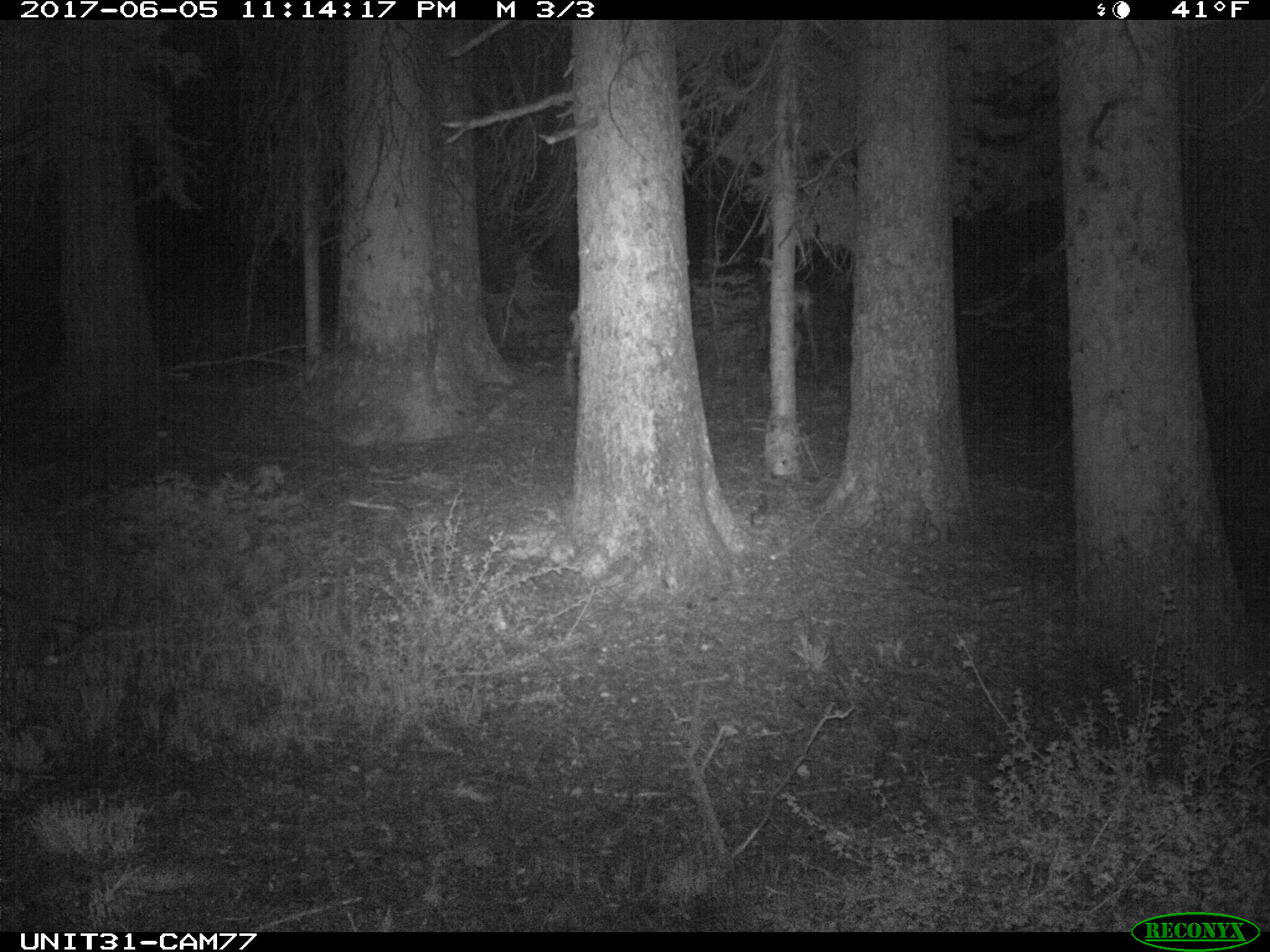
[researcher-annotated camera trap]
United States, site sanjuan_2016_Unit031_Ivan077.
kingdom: Animalia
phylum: Chordata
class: Mammalia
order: Artiodactyla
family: Cervidae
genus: Odocoileus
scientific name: Odocoileus hemionus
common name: mule deer